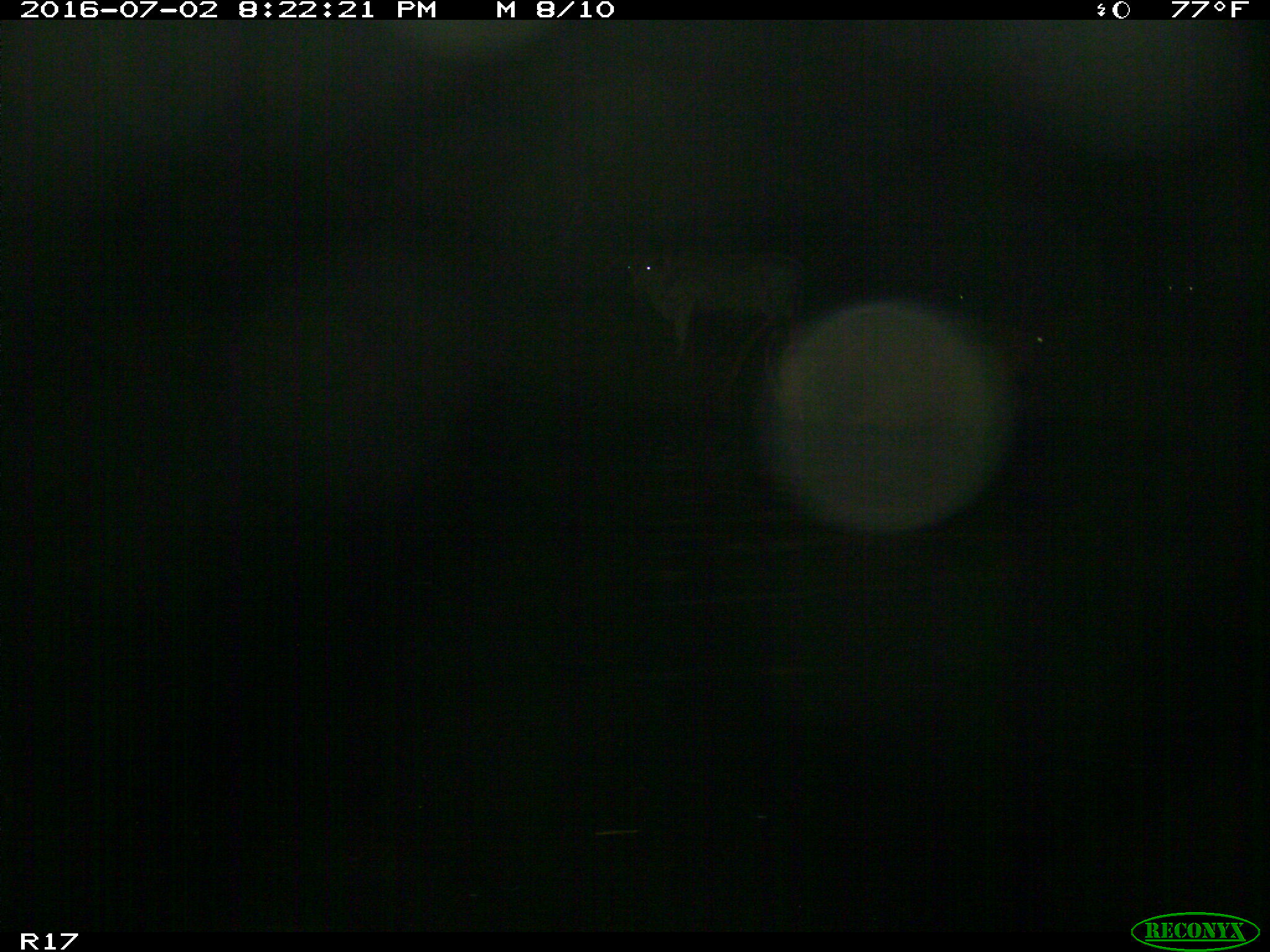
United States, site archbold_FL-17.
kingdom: Animalia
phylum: Chordata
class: Mammalia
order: Artiodactyla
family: Bovidae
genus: Bos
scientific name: Bos taurus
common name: domestic cow